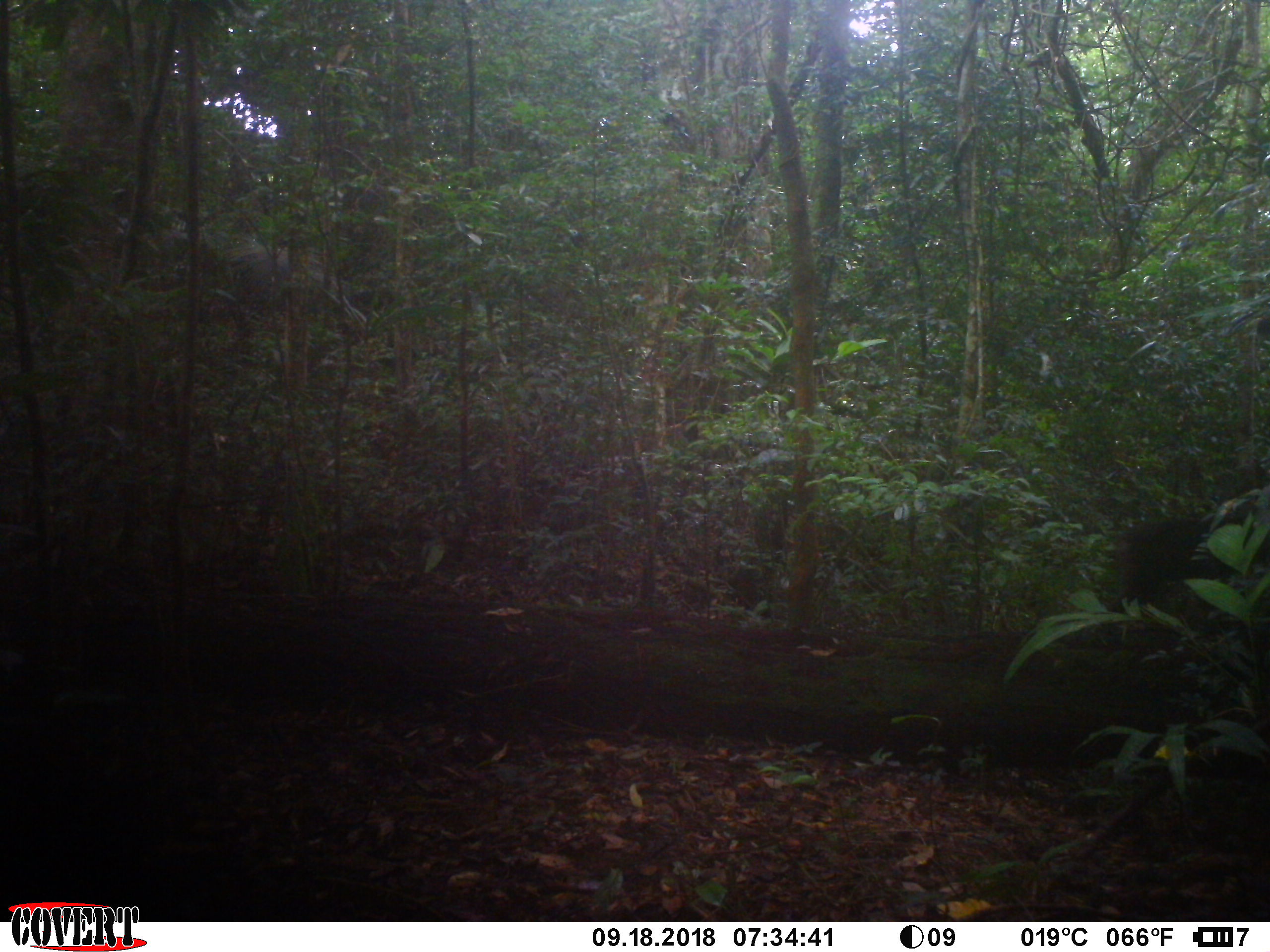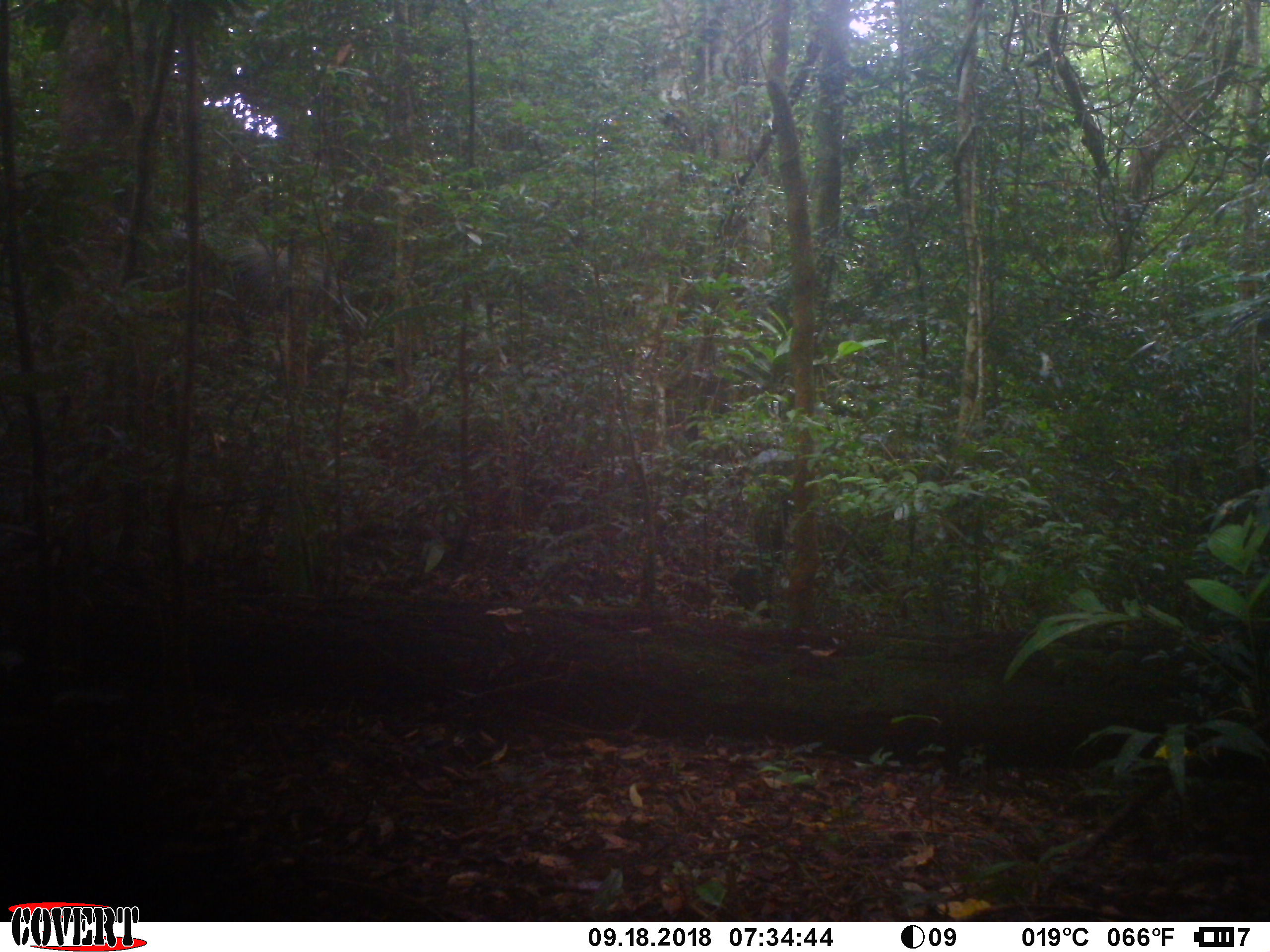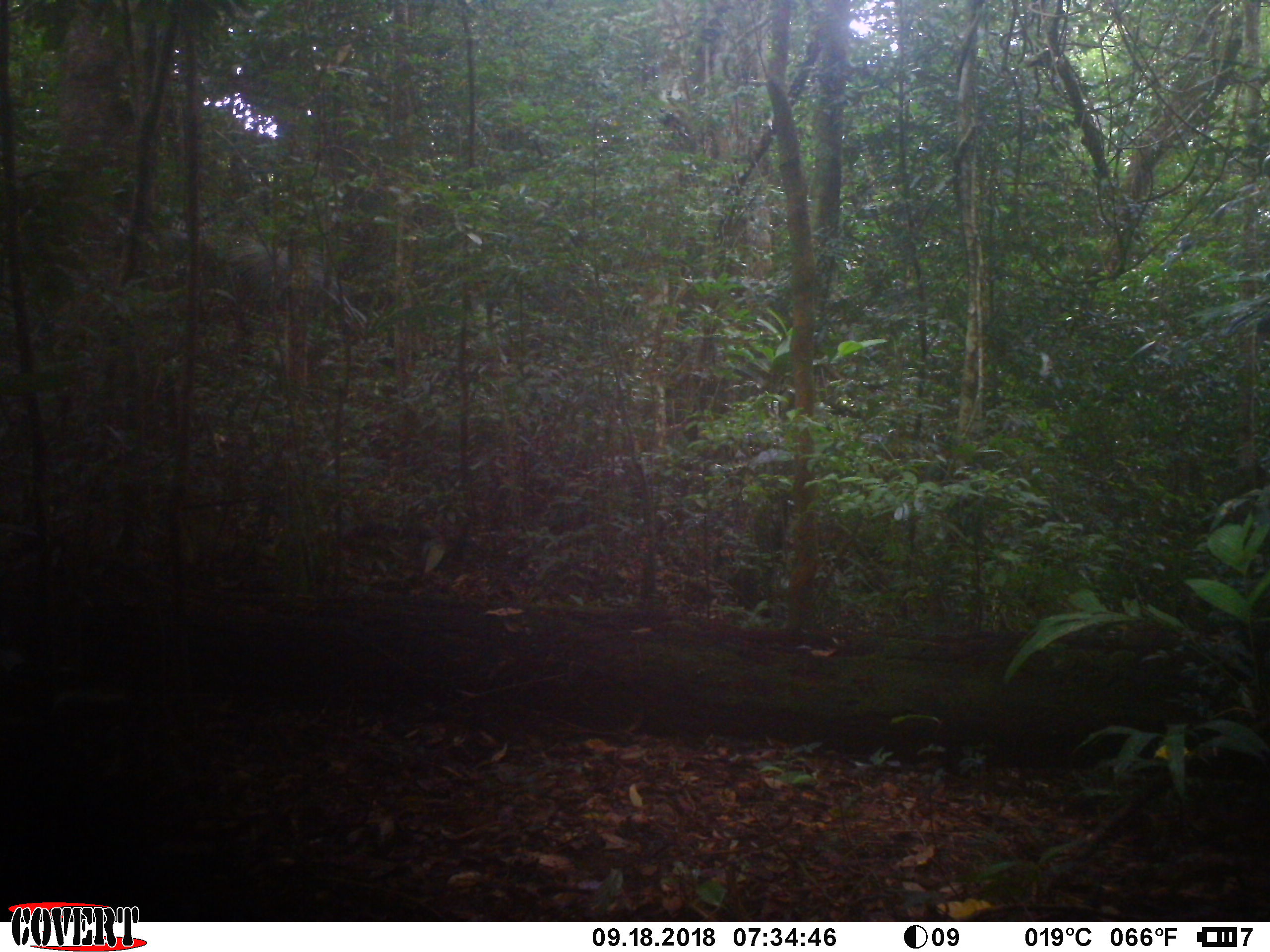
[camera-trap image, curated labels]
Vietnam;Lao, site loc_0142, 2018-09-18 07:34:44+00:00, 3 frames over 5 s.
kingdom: Animalia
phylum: Chordata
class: Mammalia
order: Primates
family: Cercopithecidae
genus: Macaca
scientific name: Macaca arctoides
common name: stump-tailed macaque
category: stump tailed macaque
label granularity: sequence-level